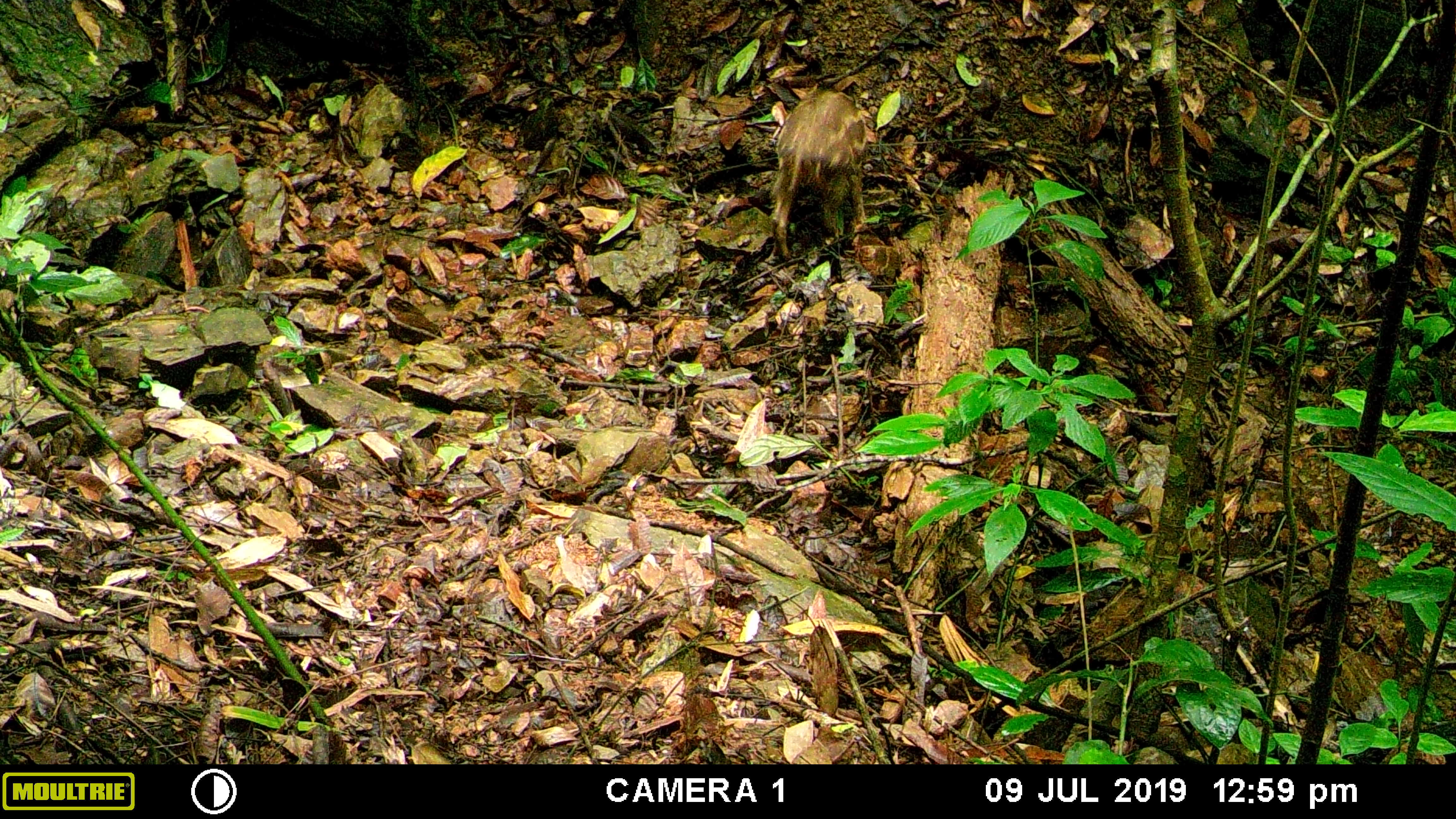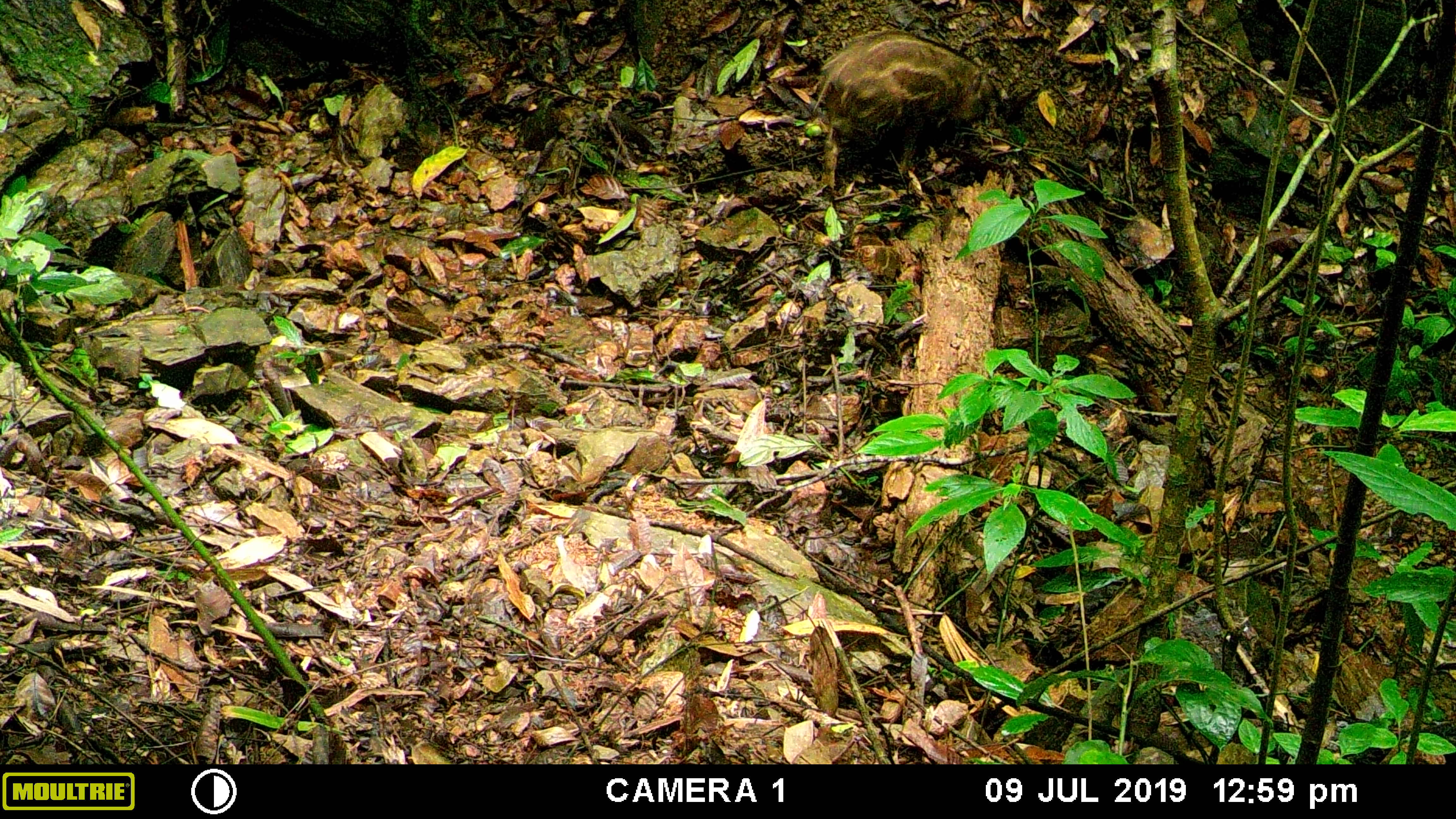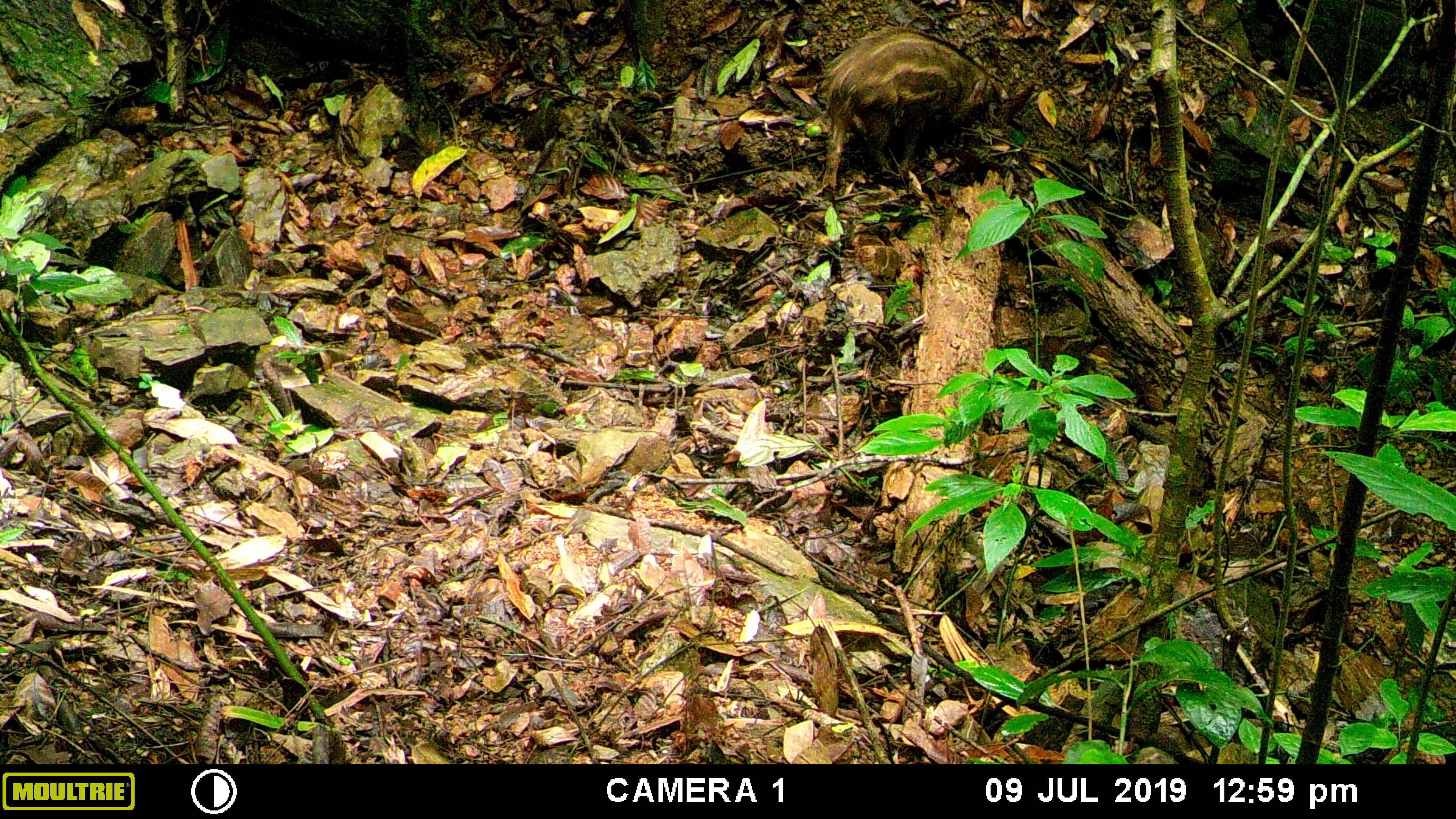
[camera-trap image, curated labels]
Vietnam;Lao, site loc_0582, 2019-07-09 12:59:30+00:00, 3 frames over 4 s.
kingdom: Animalia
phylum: Chordata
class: Mammalia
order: Artiodactyla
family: Suidae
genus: Sus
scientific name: Sus scrofa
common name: eurasian wild pig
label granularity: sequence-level